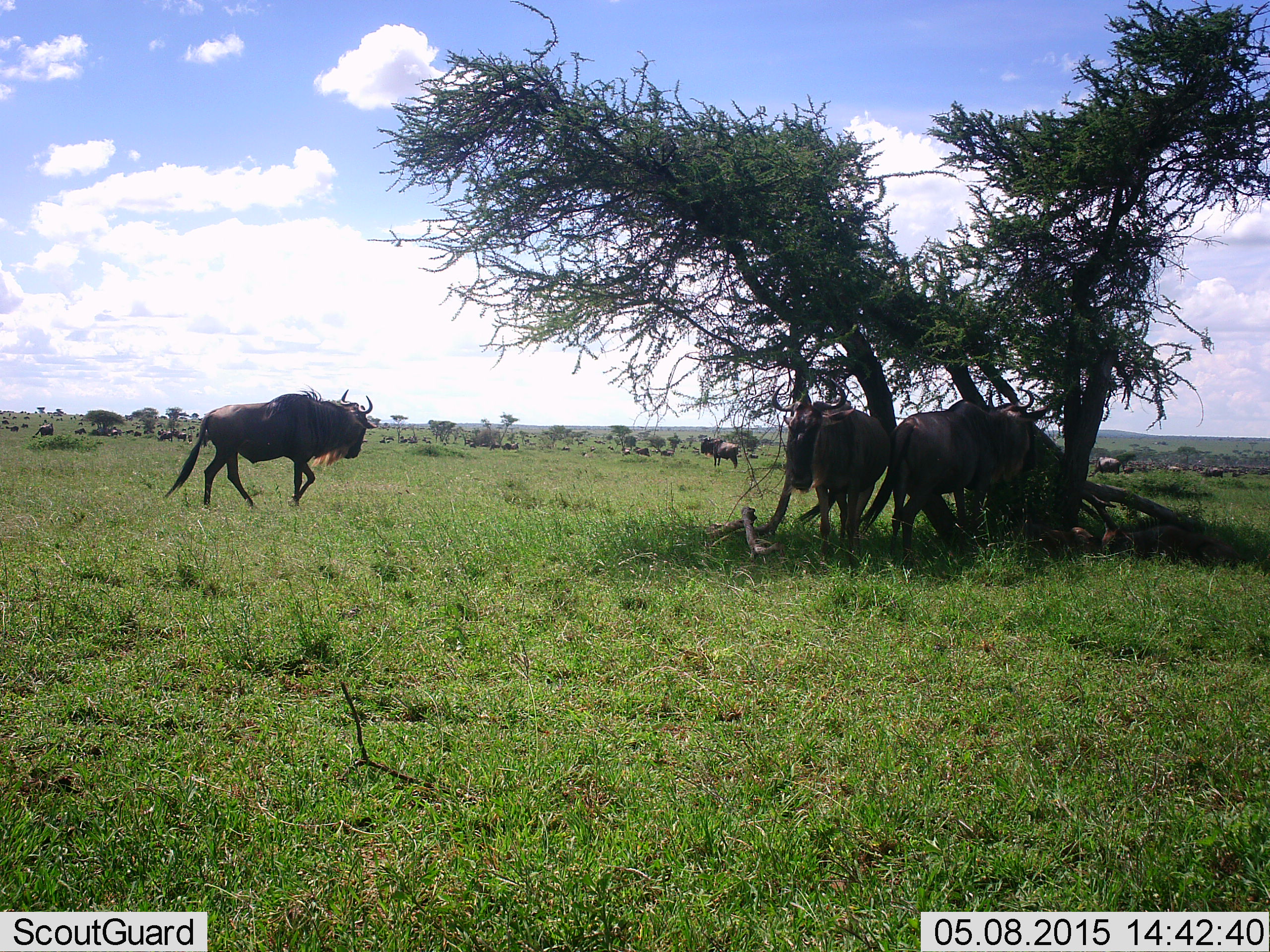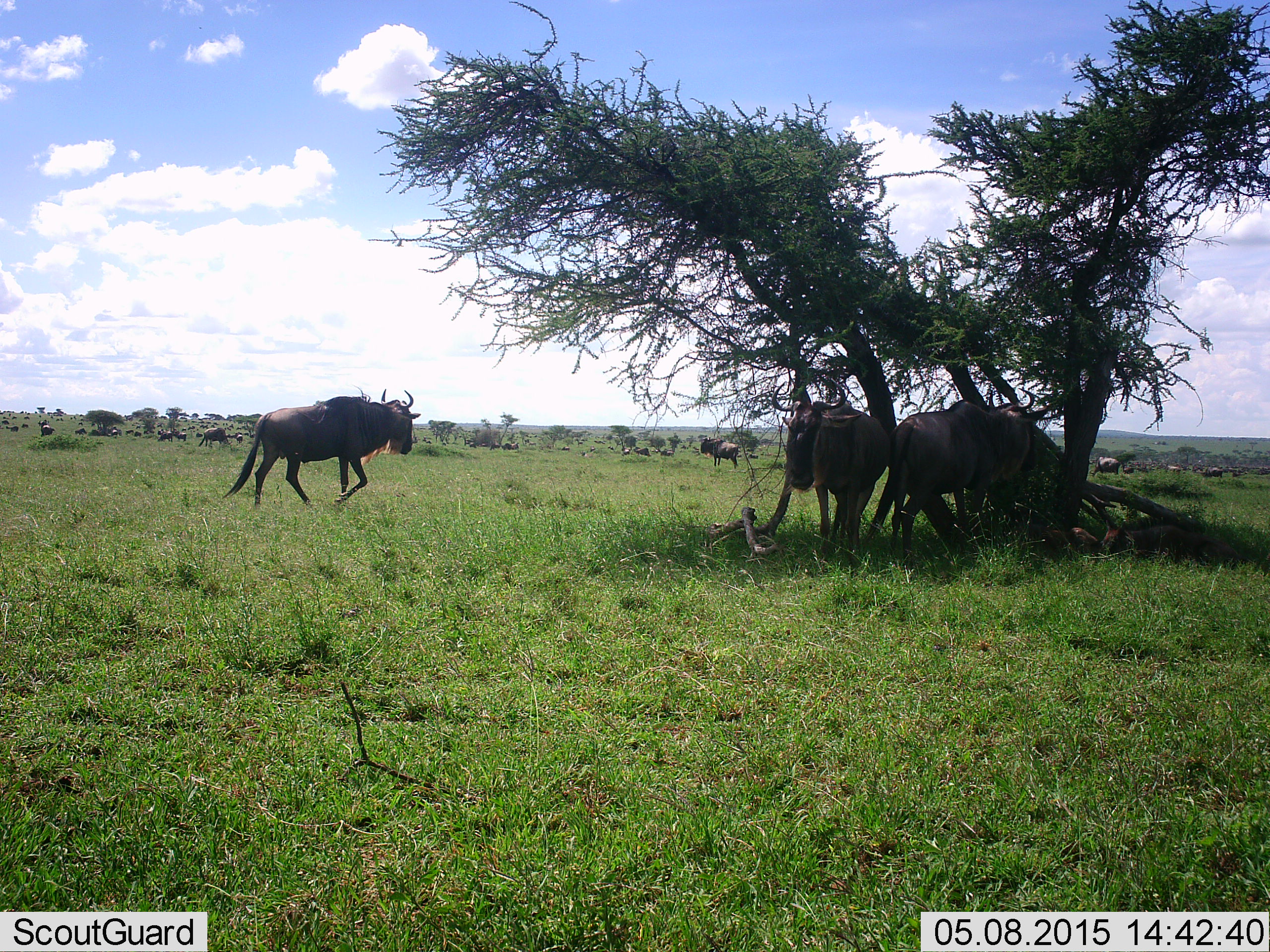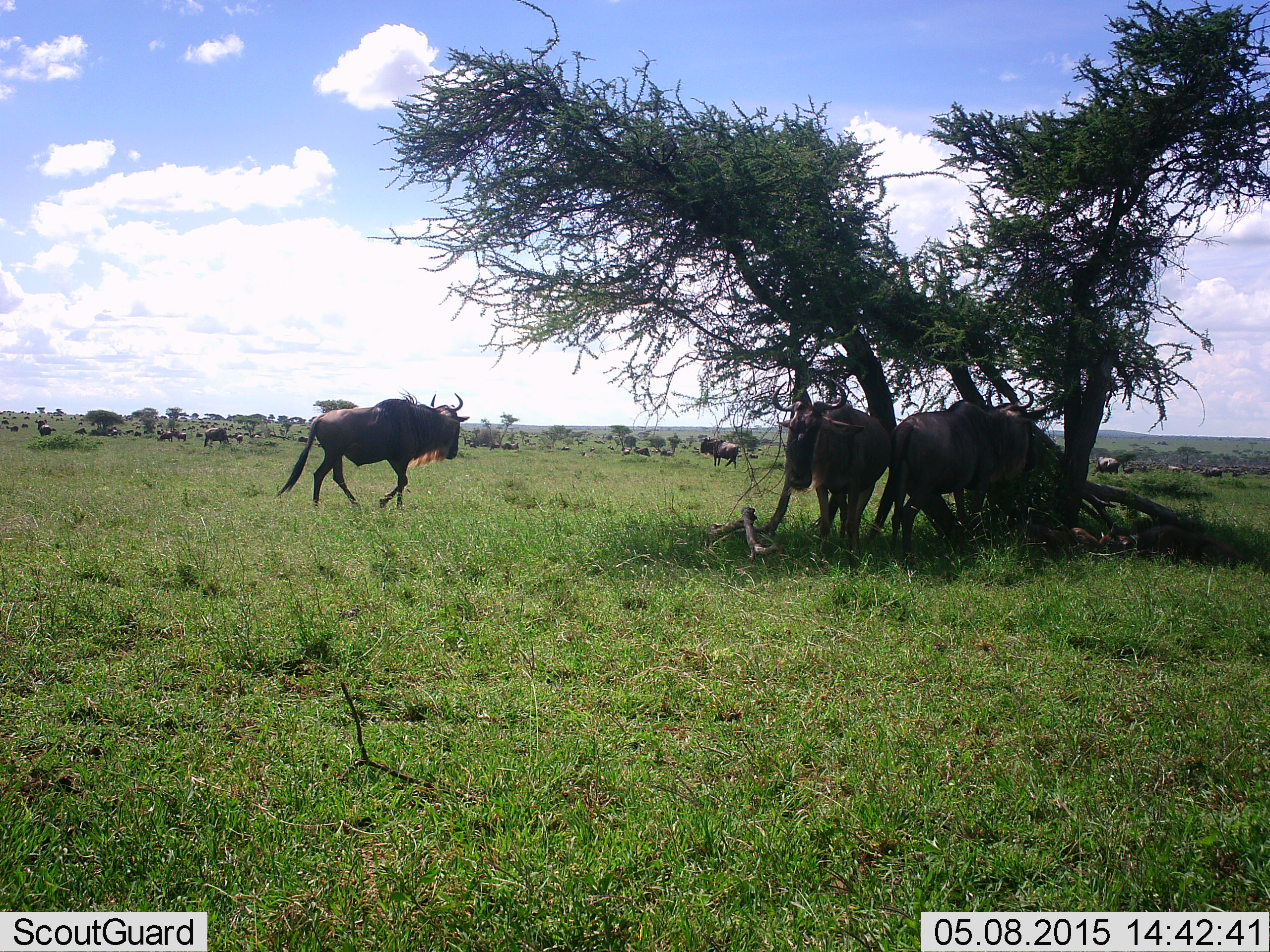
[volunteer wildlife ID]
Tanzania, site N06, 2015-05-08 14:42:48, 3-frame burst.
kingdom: Animalia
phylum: Chordata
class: Mammalia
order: Artiodactyla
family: Bovidae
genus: Connochaetes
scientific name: Connochaetes taurinus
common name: blue wildebeest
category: wildebeest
Wildebeest (blue wildebeest) (Connochaetes taurinus), count 11-50. Behavior (volunteer vote fractions): standing 90%, resting 60%, moving 90%, interacting 0%. Young present (vote fraction): 0%. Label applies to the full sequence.